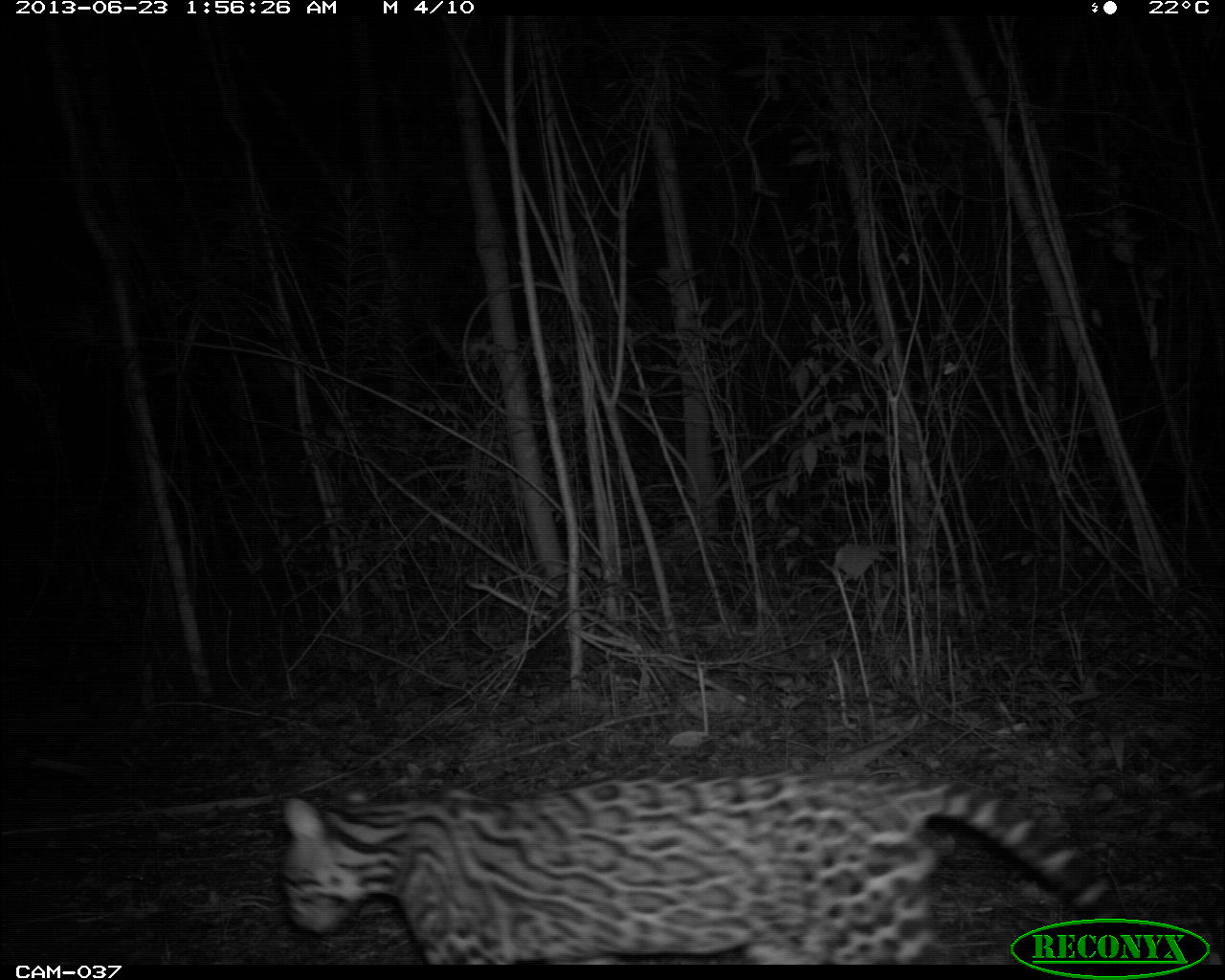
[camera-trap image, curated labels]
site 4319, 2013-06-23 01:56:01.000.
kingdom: Animalia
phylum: Chordata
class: Mammalia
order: Carnivora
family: Felidae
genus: Leopardus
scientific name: Leopardus pardalis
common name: ocelot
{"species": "Leopardus pardalis (ocelot)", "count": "1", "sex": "male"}